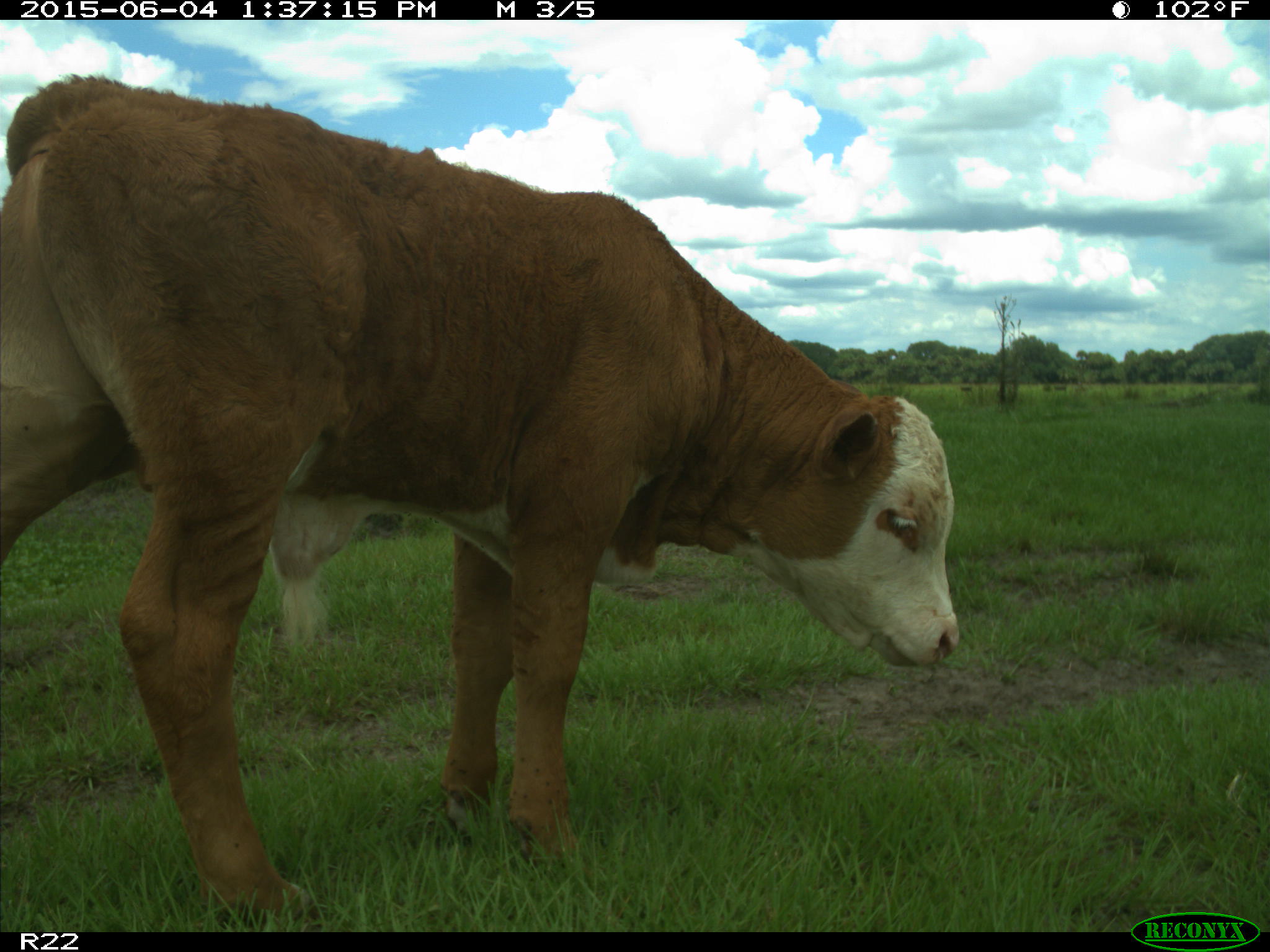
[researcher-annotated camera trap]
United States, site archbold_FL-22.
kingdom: Animalia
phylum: Chordata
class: Mammalia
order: Artiodactyla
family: Bovidae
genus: Bos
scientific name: Bos taurus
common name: domestic cow